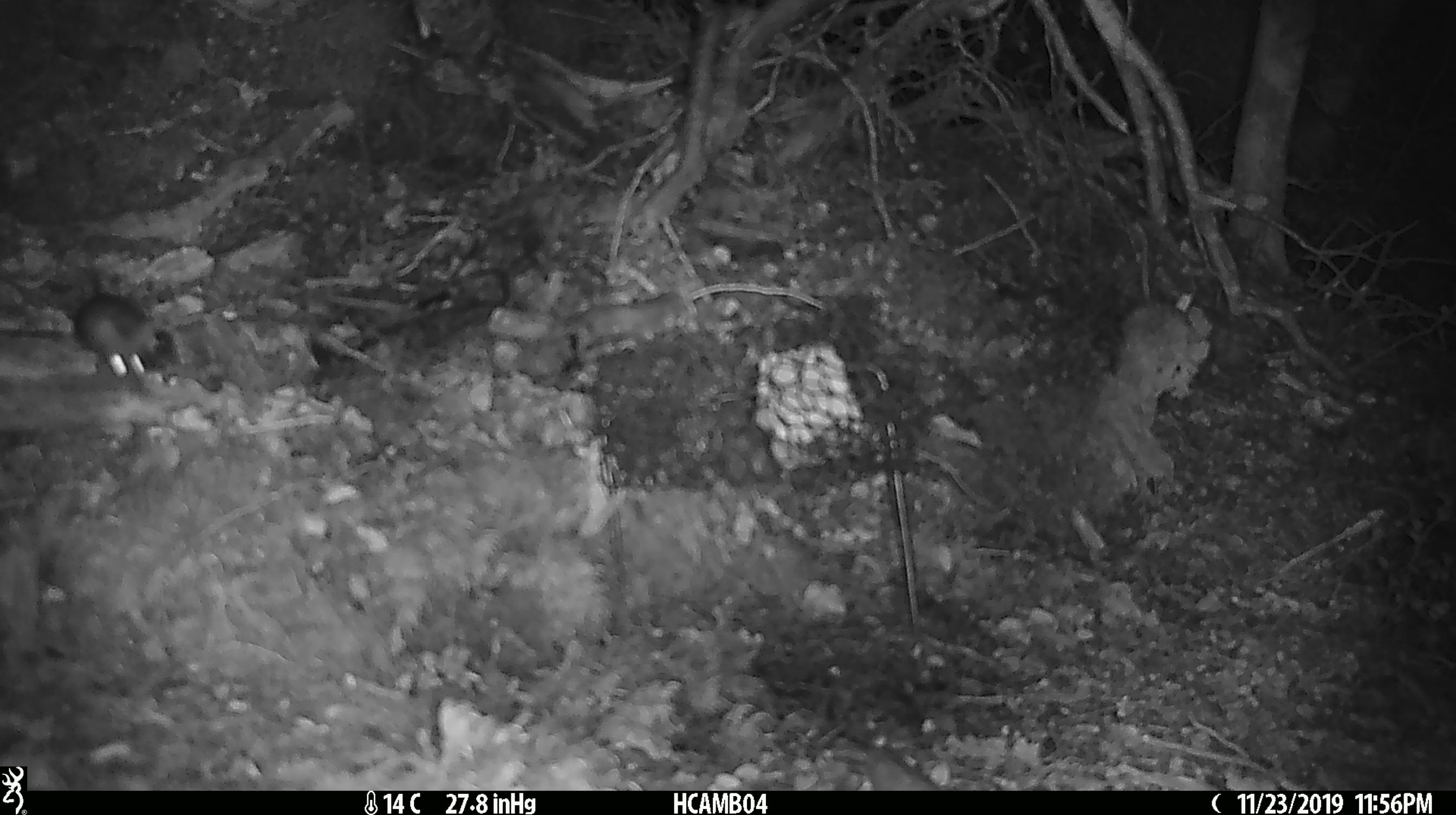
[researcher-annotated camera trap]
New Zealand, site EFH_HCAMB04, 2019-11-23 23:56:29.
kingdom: Animalia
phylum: Chordata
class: Mammalia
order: Rodentia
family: Muridae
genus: Mus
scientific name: Mus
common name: mouse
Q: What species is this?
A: Mouse (Mus).